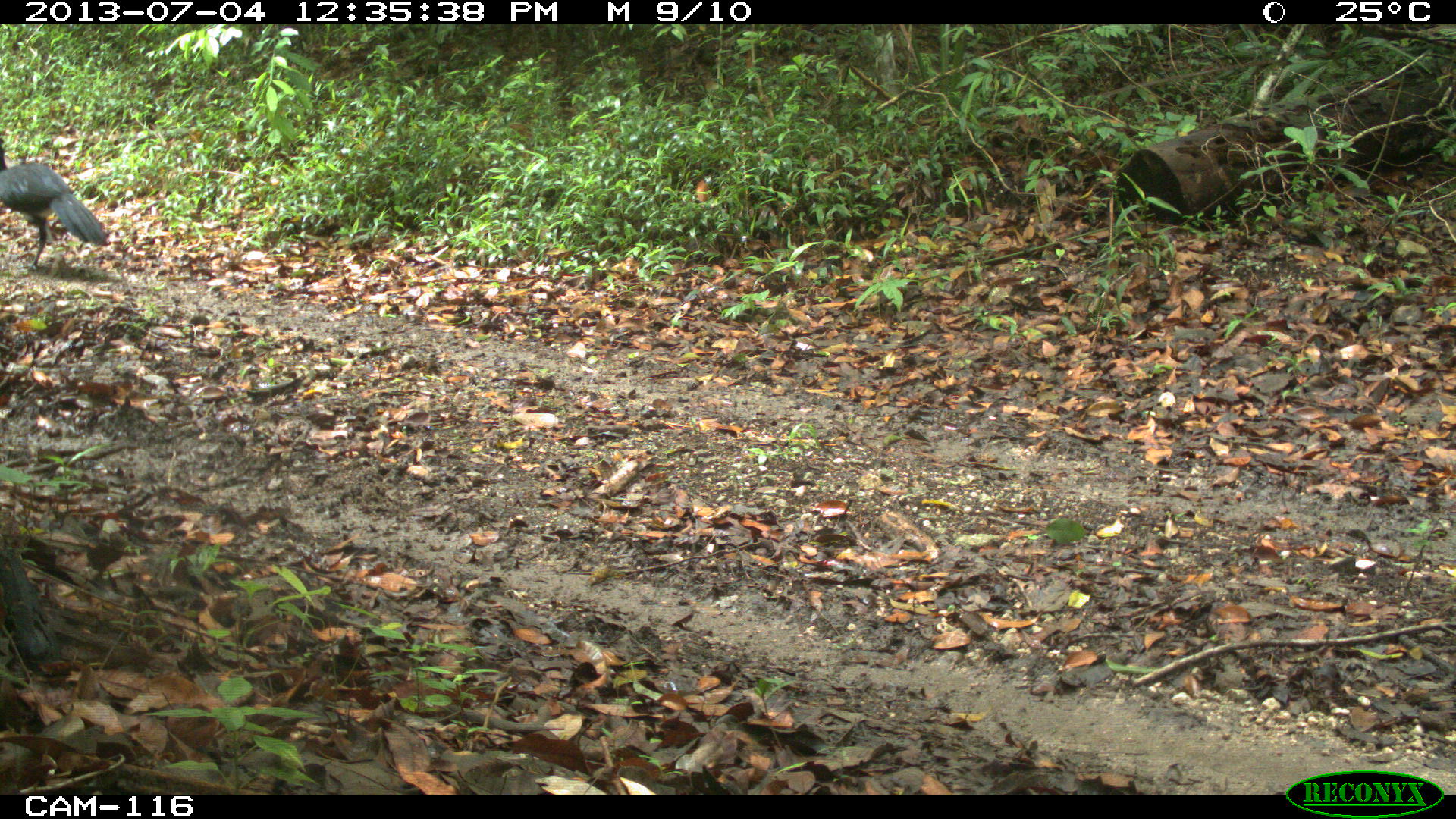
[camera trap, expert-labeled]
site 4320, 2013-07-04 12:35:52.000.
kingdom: Animalia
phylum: Chordata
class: Aves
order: Galliformes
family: Cracidae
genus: Crax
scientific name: Crax rubra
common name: great curassow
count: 1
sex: male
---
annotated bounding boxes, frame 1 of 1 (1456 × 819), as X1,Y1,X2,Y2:
crax rubra: 0,139,111,272